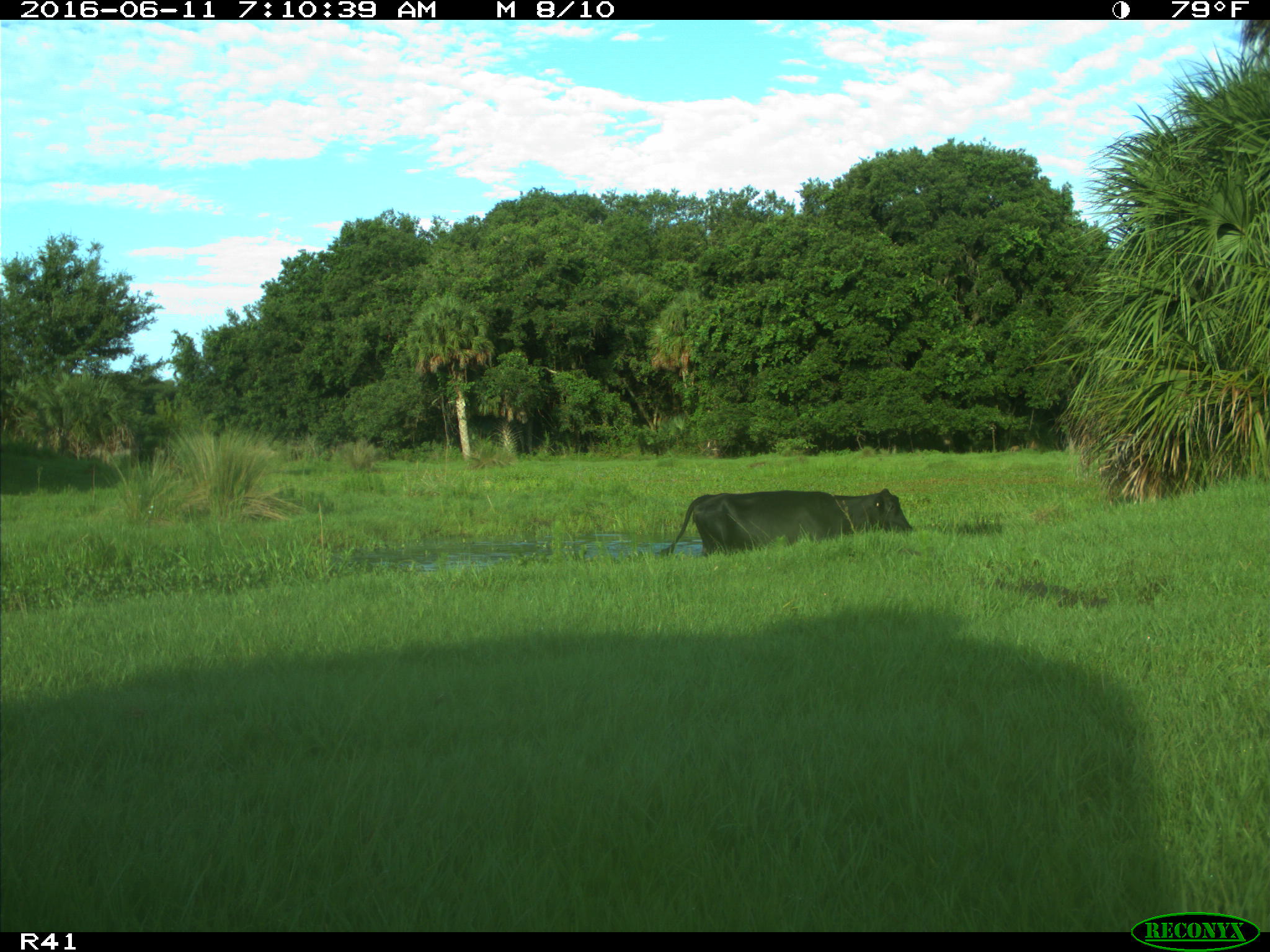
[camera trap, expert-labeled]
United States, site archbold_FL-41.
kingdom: Animalia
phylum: Chordata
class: Mammalia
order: Artiodactyla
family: Bovidae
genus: Bos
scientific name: Bos taurus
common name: domestic cow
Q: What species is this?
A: Bos taurus (domestic cow).